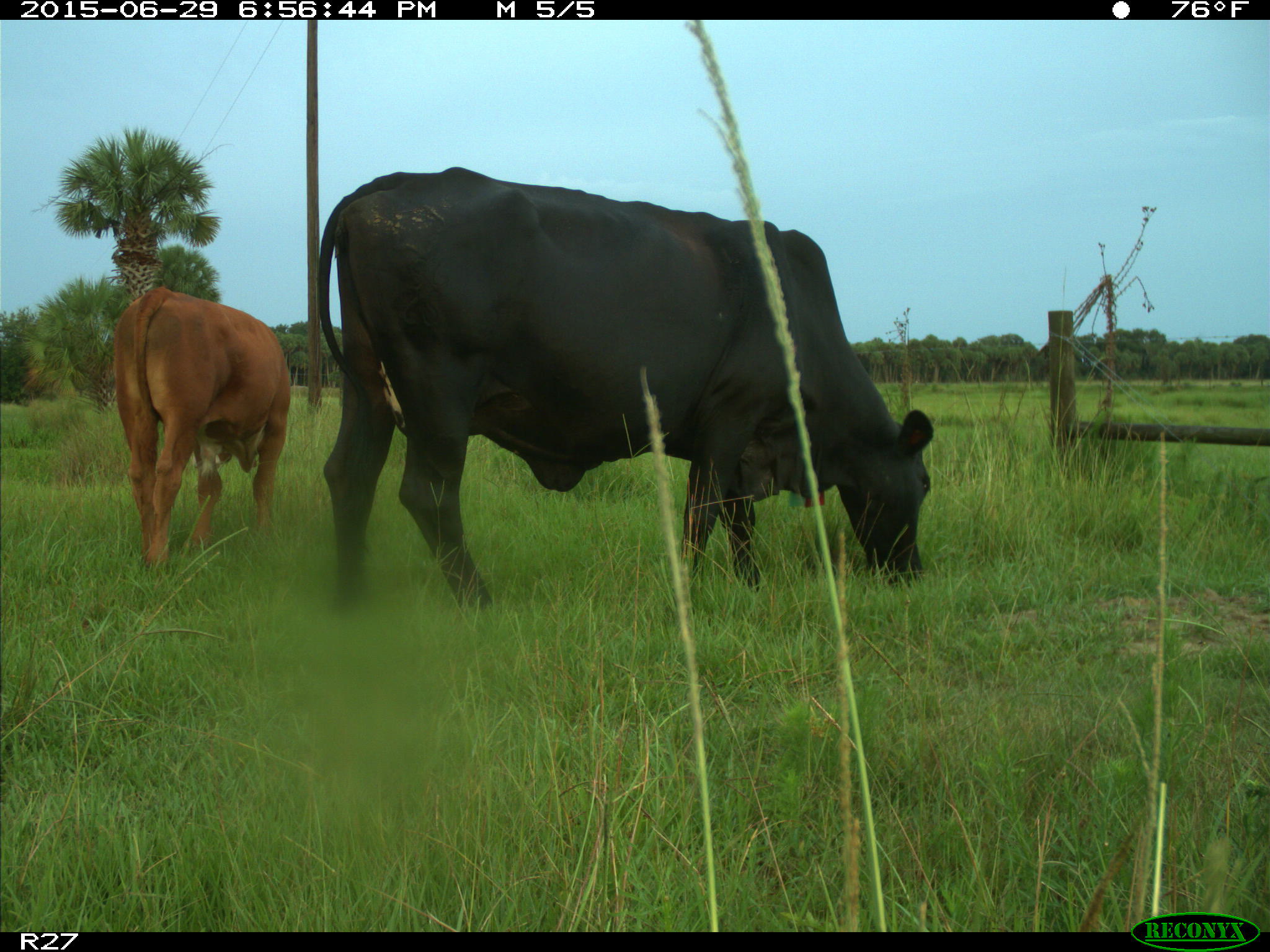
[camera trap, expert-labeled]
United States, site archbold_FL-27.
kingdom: Animalia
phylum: Chordata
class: Mammalia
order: Artiodactyla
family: Bovidae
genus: Bos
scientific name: Bos taurus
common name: domestic cow